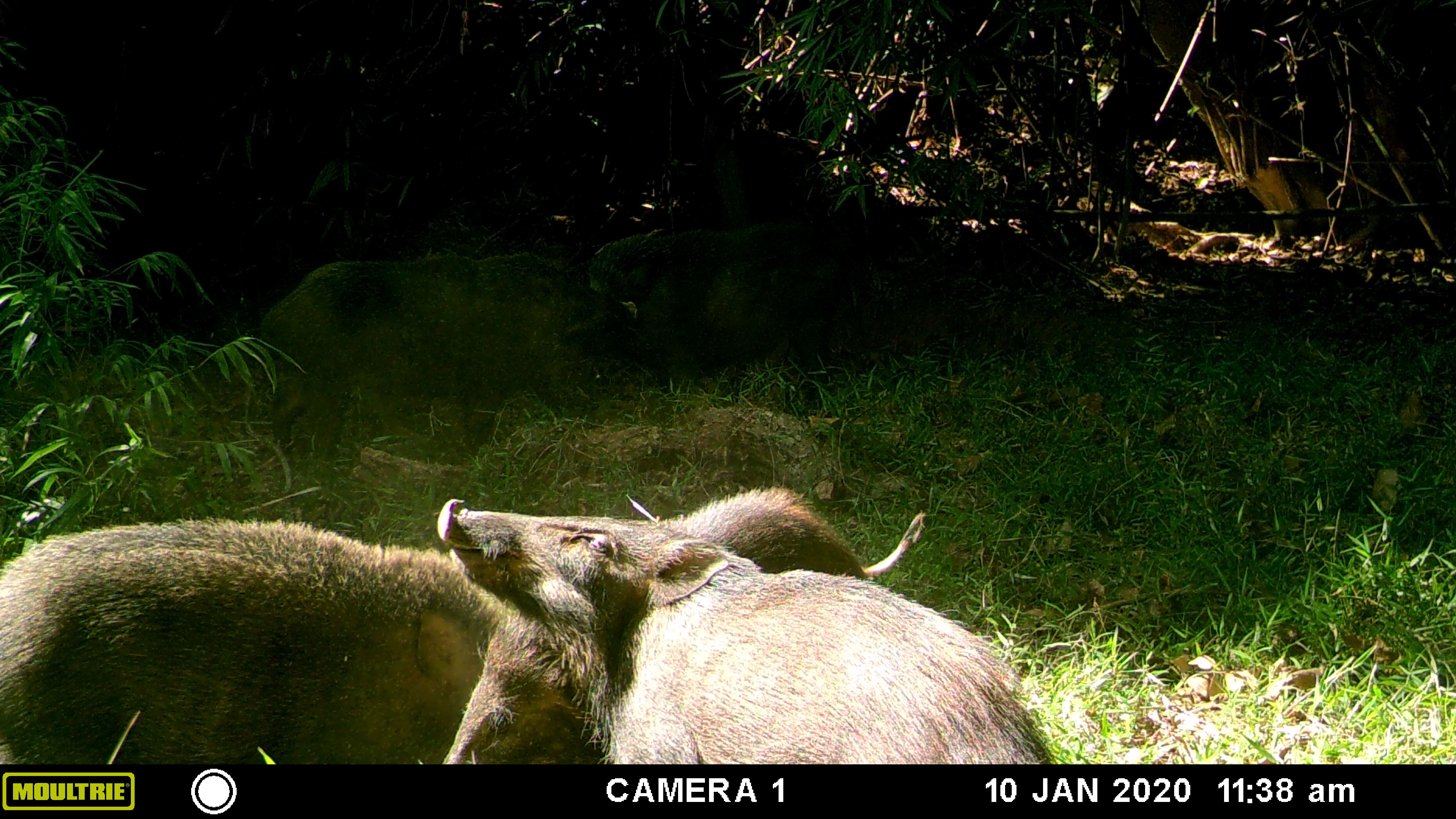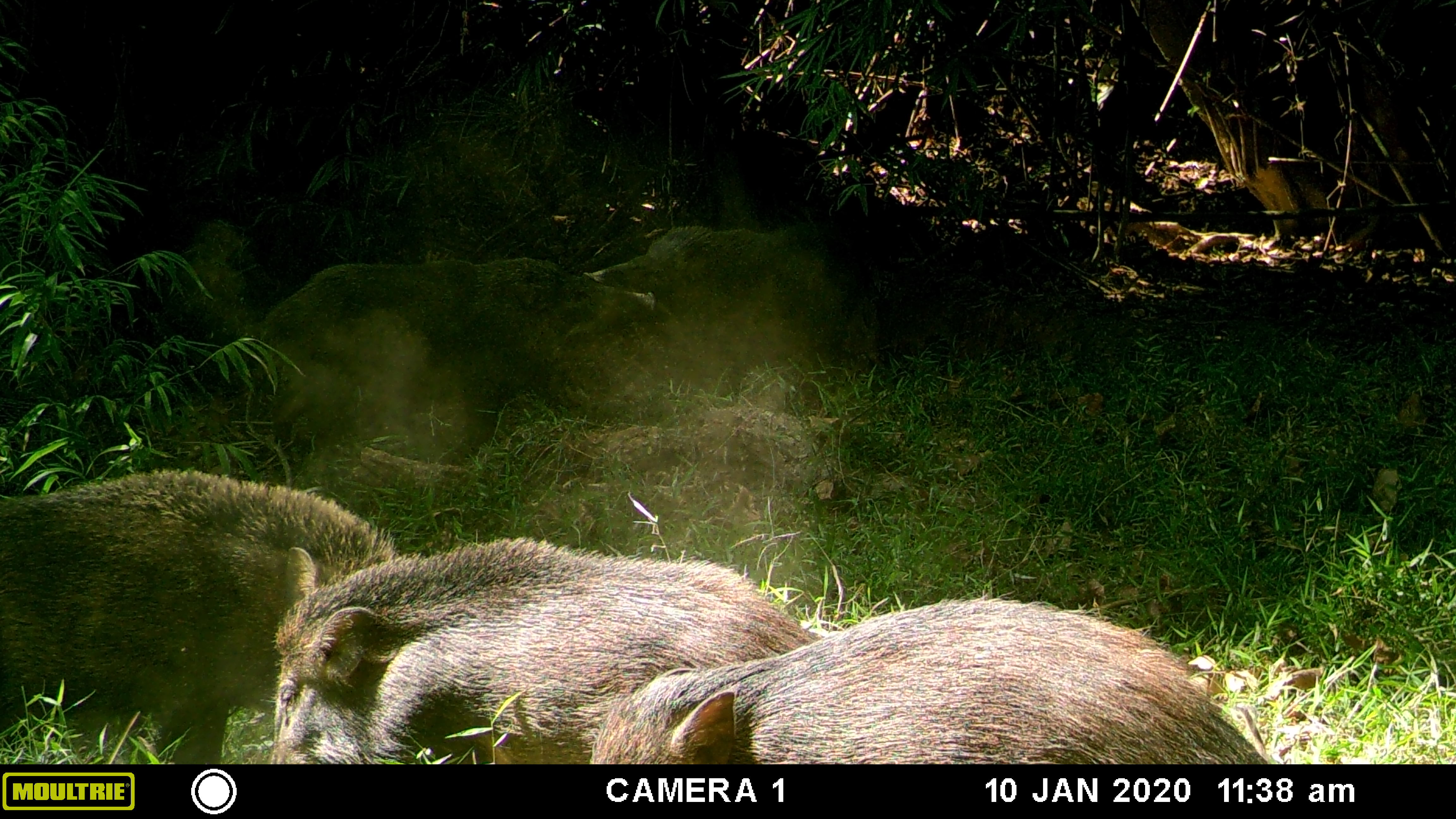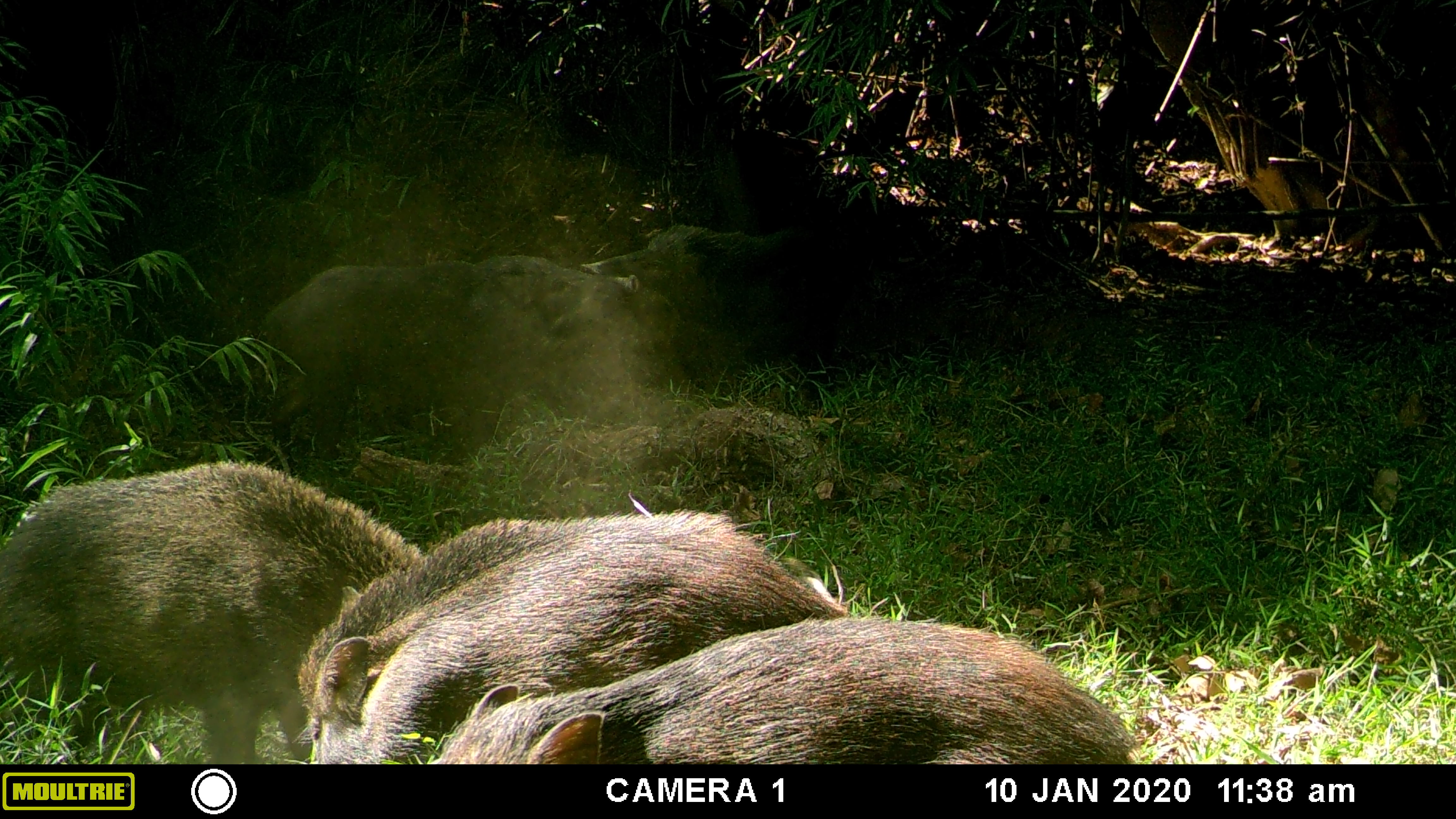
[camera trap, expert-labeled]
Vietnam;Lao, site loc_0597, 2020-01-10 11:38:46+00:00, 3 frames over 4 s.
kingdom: Animalia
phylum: Chordata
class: Mammalia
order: Artiodactyla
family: Suidae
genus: Sus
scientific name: Sus scrofa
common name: eurasian wild pig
Eurasian wild pig (Sus scrofa). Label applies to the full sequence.